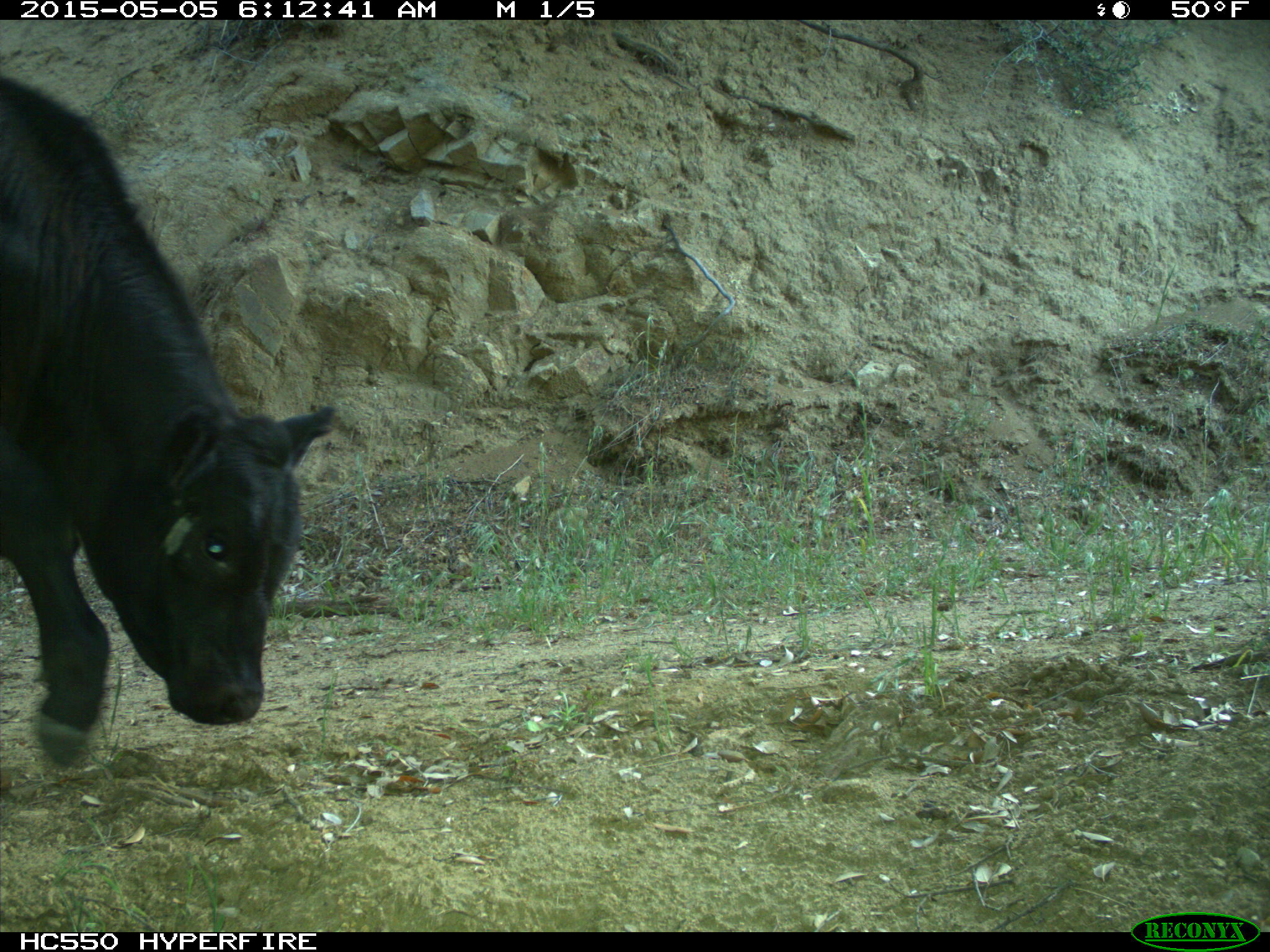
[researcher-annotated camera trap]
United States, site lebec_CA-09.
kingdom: Animalia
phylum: Chordata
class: Mammalia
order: Artiodactyla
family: Bovidae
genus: Bos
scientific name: Bos taurus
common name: domestic cow